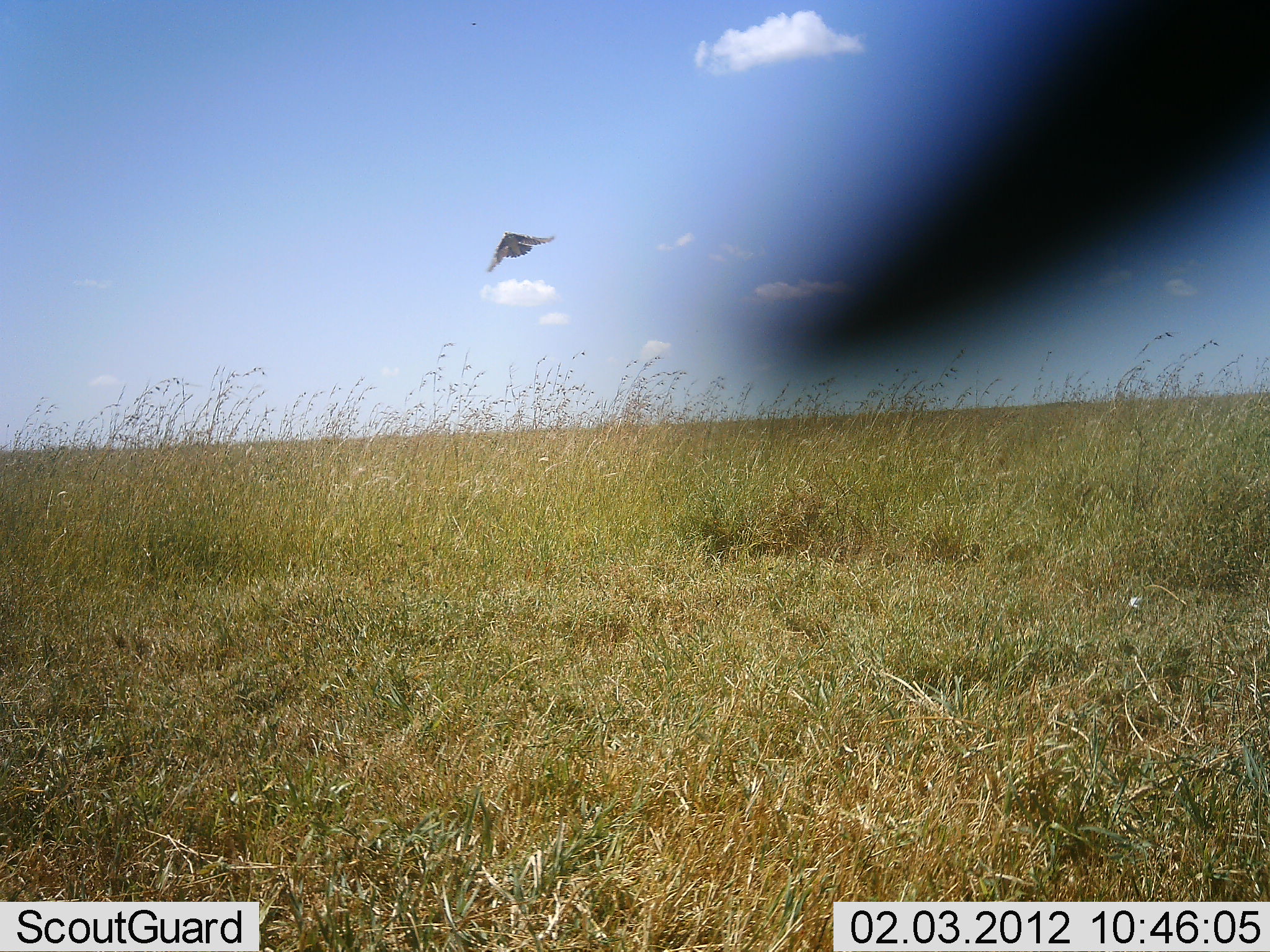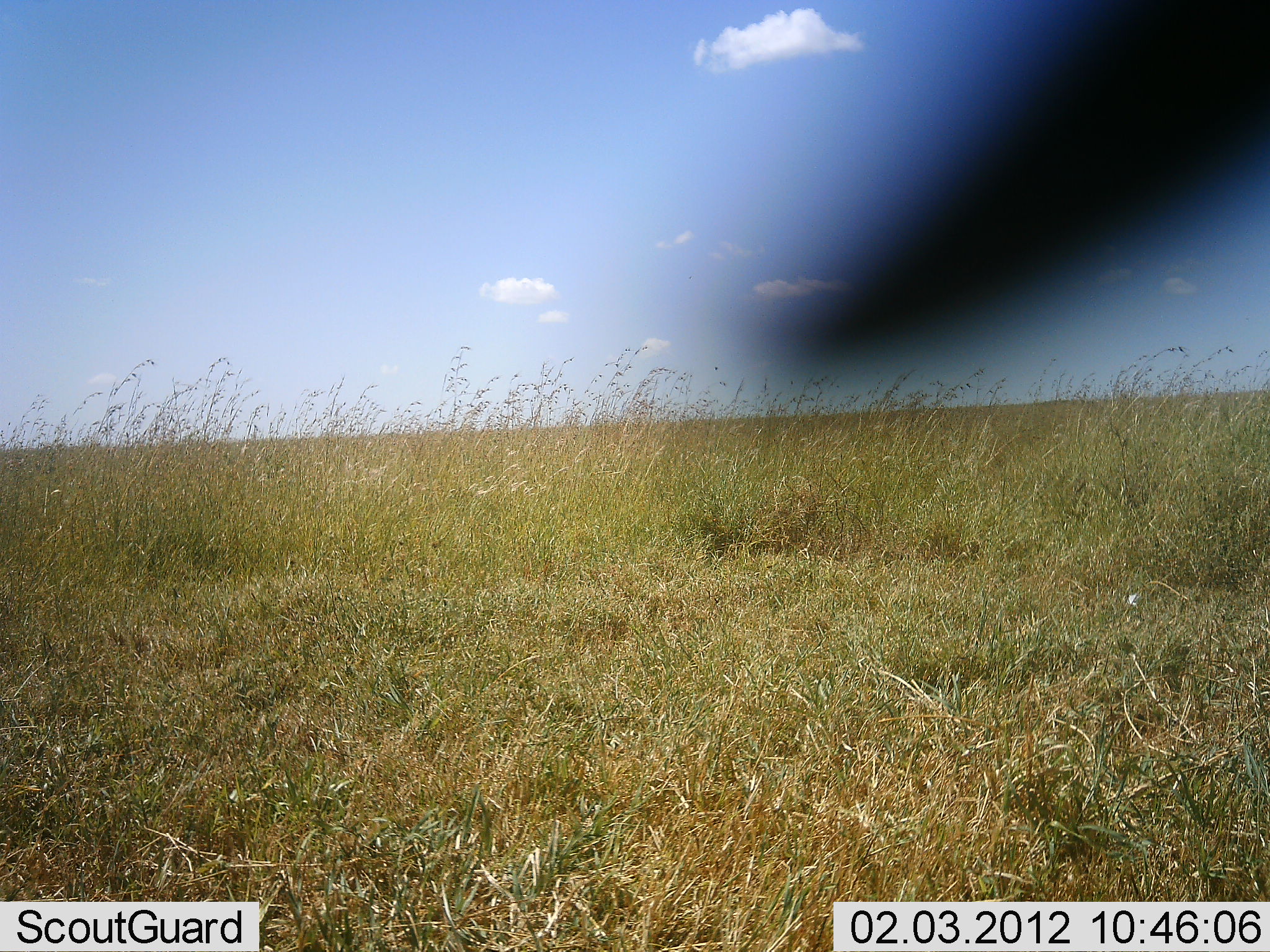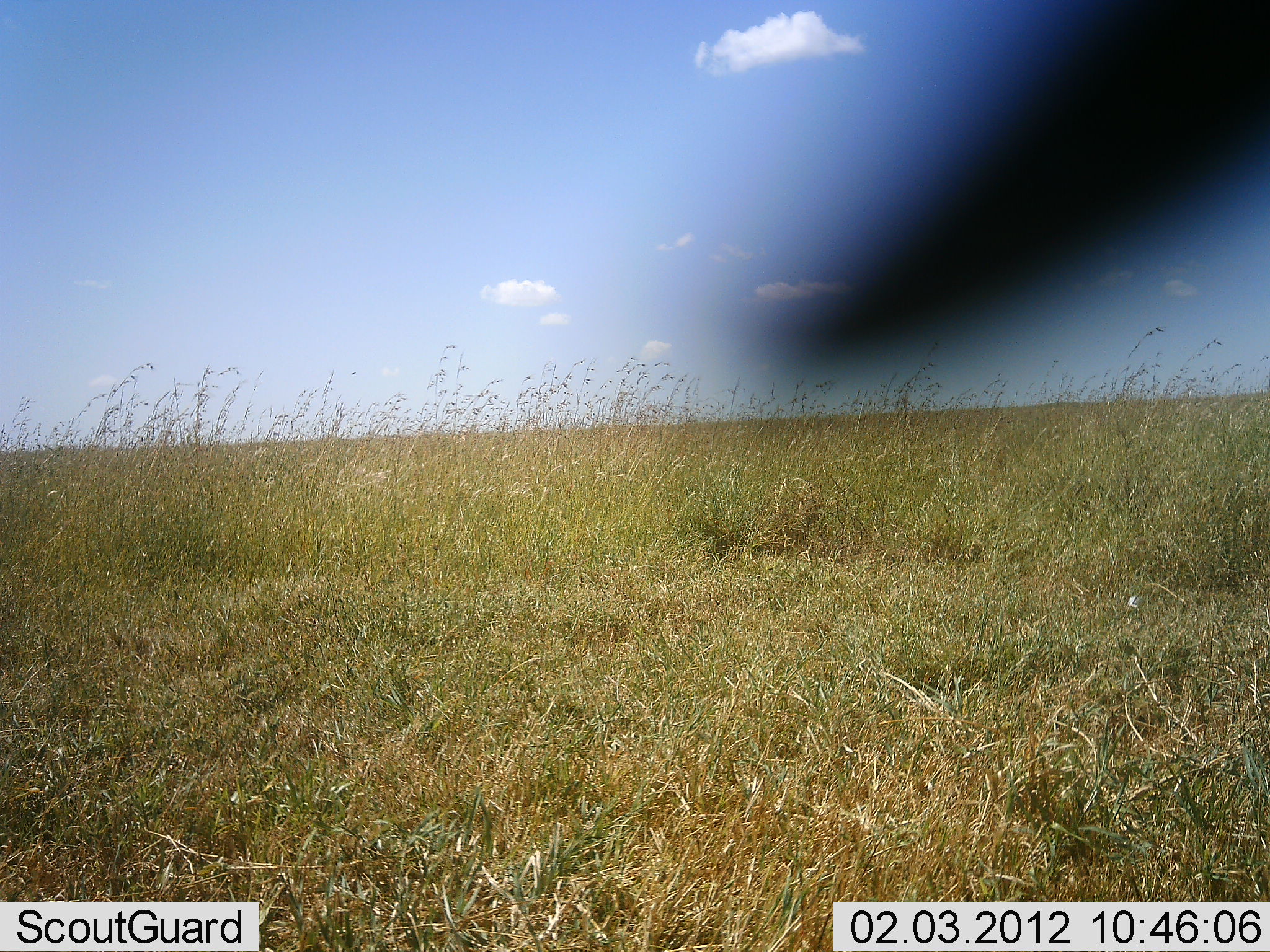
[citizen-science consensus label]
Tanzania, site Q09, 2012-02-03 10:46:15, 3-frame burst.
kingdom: Animalia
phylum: Chordata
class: Aves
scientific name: Aves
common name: bird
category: otherbird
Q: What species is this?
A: Otherbird (bird) (Aves).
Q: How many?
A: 1.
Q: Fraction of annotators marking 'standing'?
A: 0%.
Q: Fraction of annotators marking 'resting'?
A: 0%.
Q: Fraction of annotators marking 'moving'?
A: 100%.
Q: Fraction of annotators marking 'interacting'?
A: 0%.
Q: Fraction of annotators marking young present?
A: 0%.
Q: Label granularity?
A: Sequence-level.